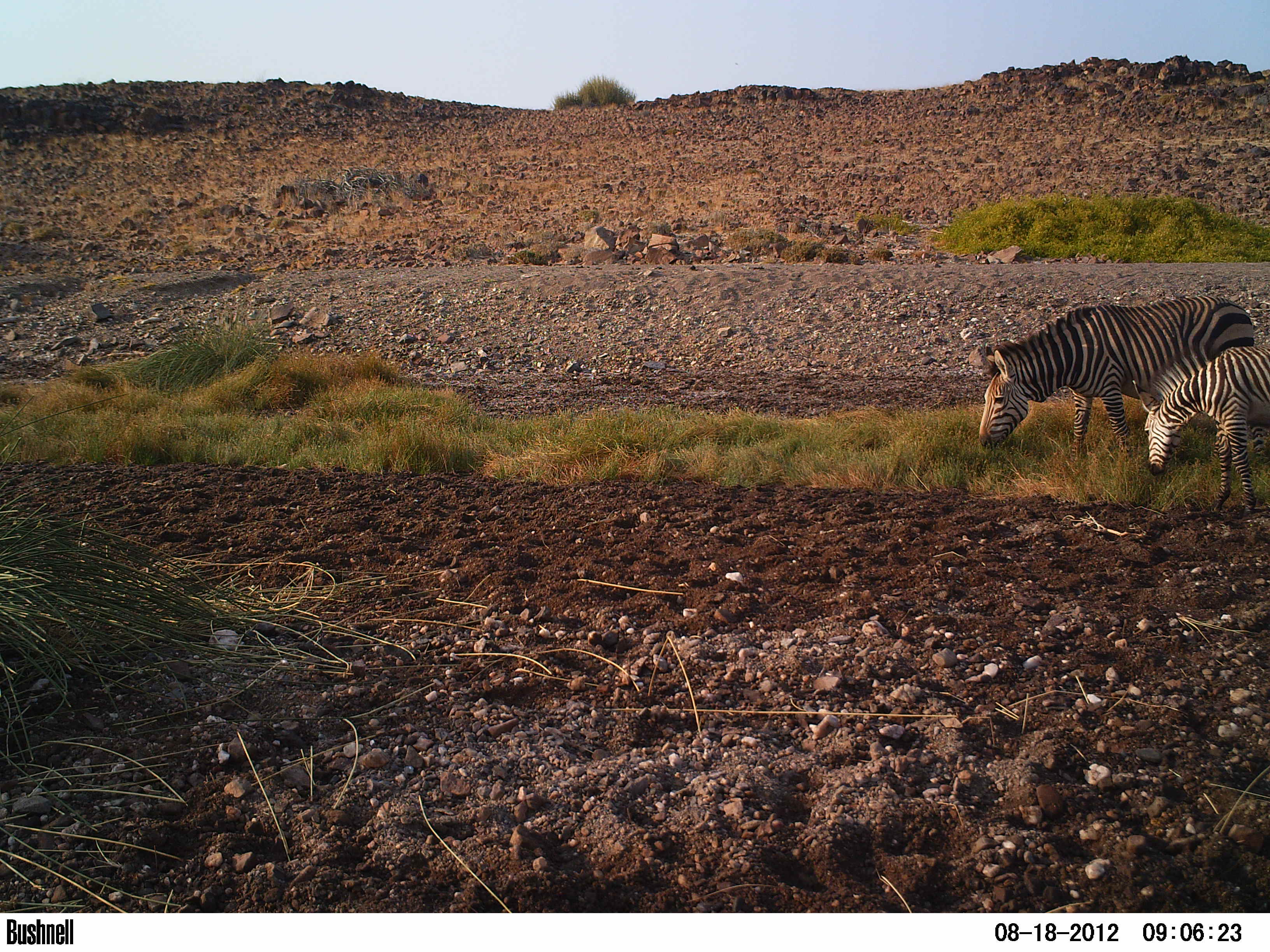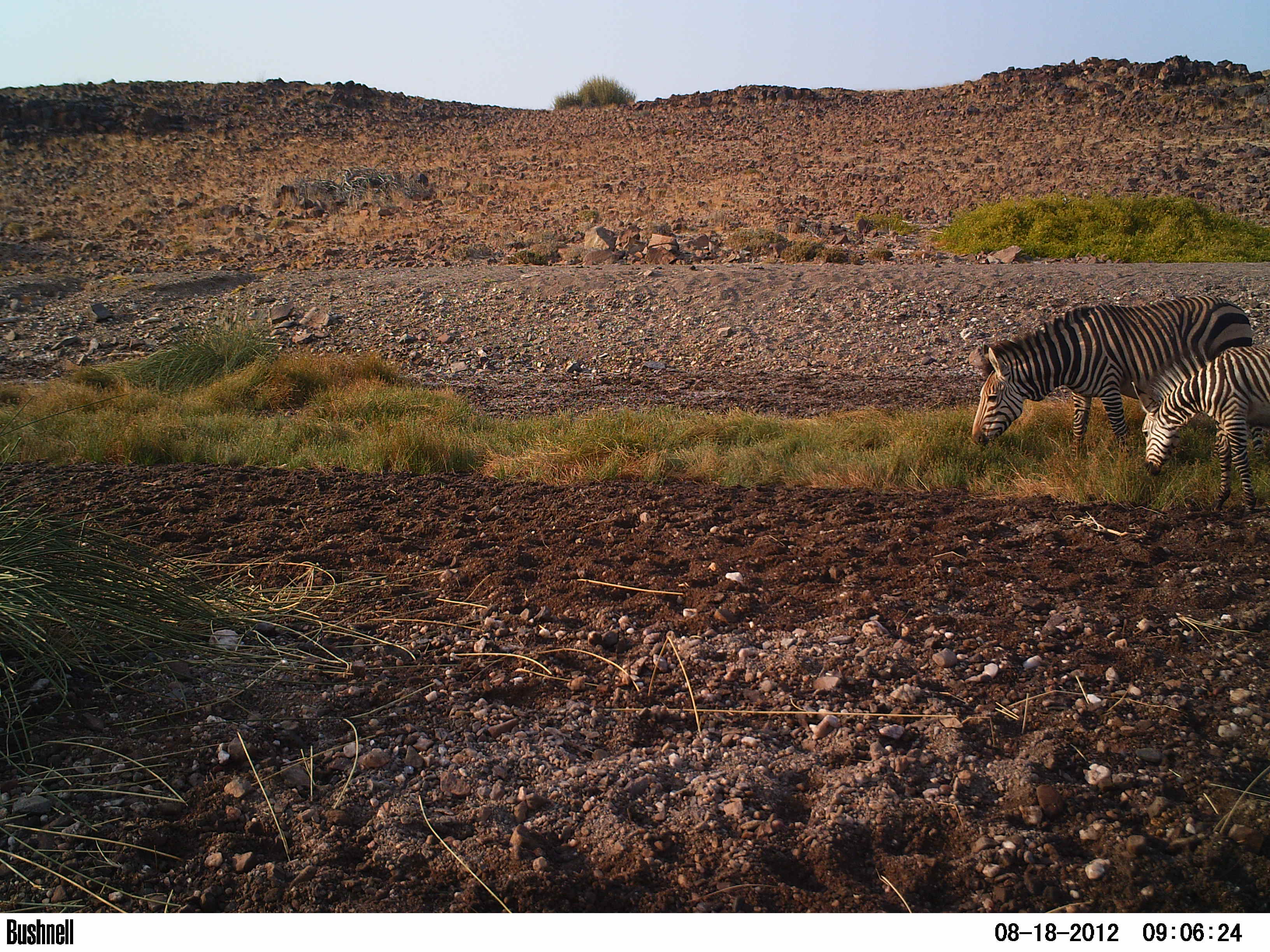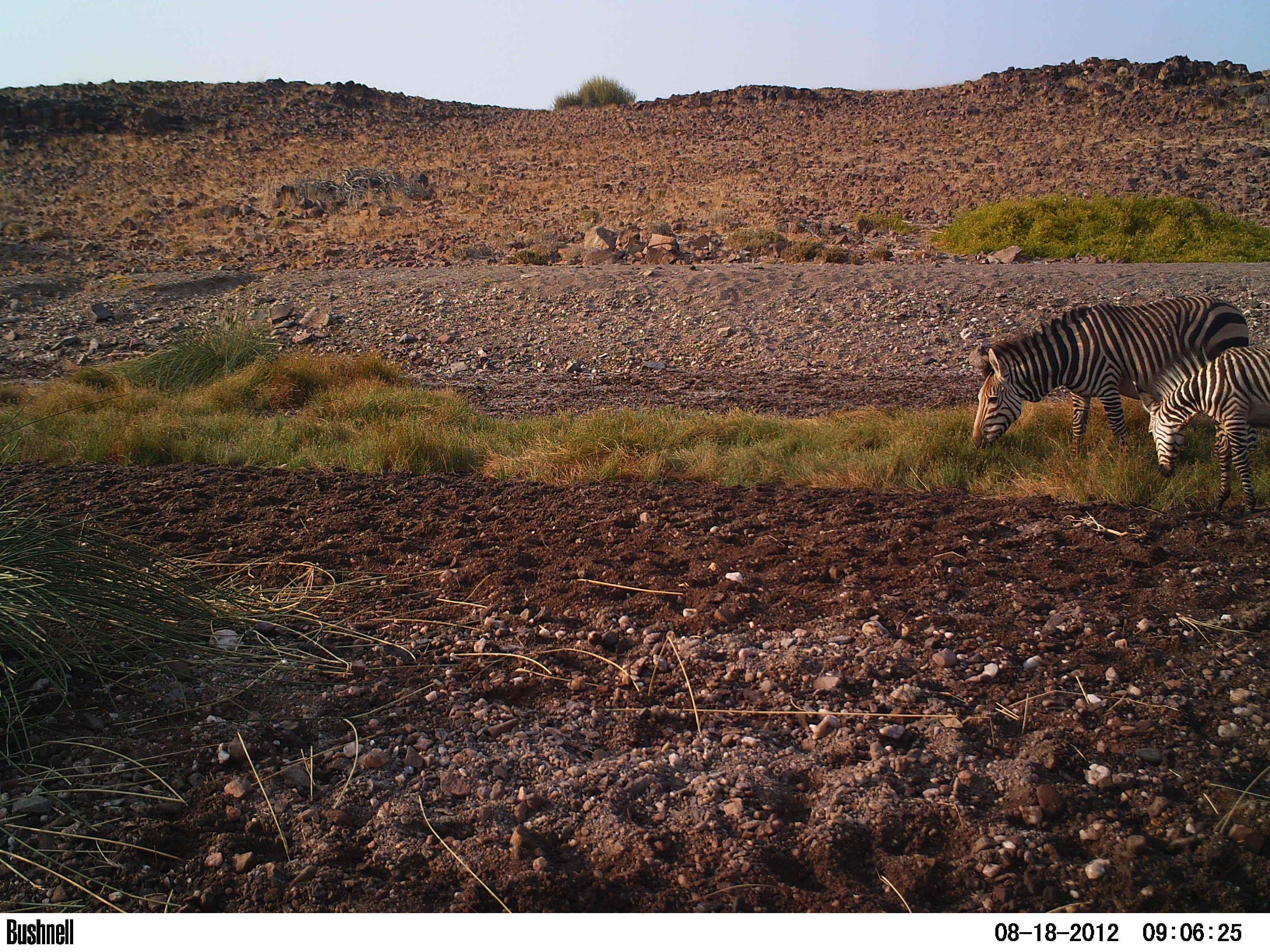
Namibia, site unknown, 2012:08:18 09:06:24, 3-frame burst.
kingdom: Animalia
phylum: Chordata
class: Mammalia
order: Perissodactyla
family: Equidae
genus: Equus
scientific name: Equus zebra hartmannae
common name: hartmann's mountain zebra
Equus zebra hartmannae (hartmann's mountain zebra).